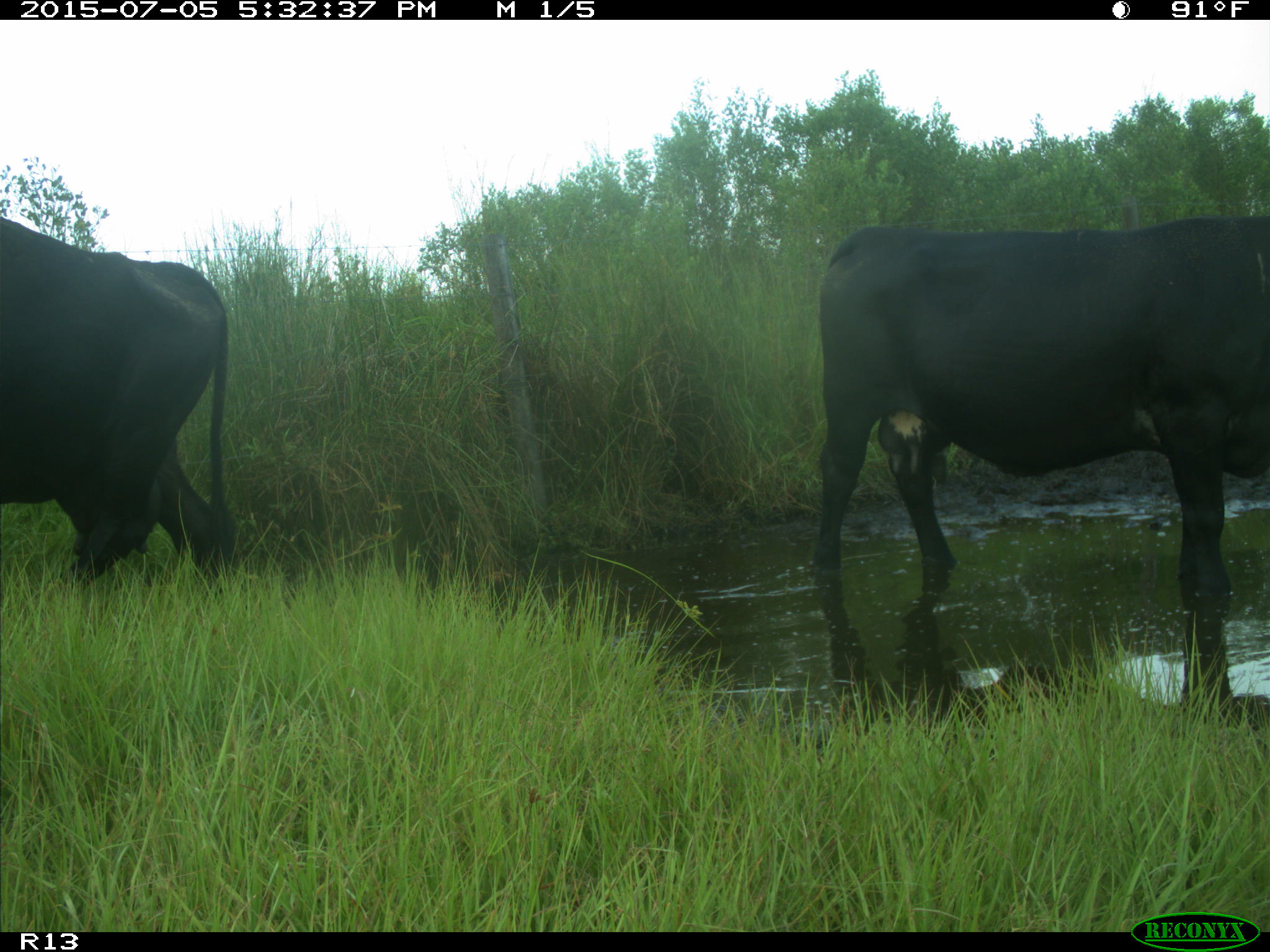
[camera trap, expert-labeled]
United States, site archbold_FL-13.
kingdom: Animalia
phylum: Chordata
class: Mammalia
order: Artiodactyla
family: Bovidae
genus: Bos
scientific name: Bos taurus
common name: domestic cow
Bos taurus (domestic cow).